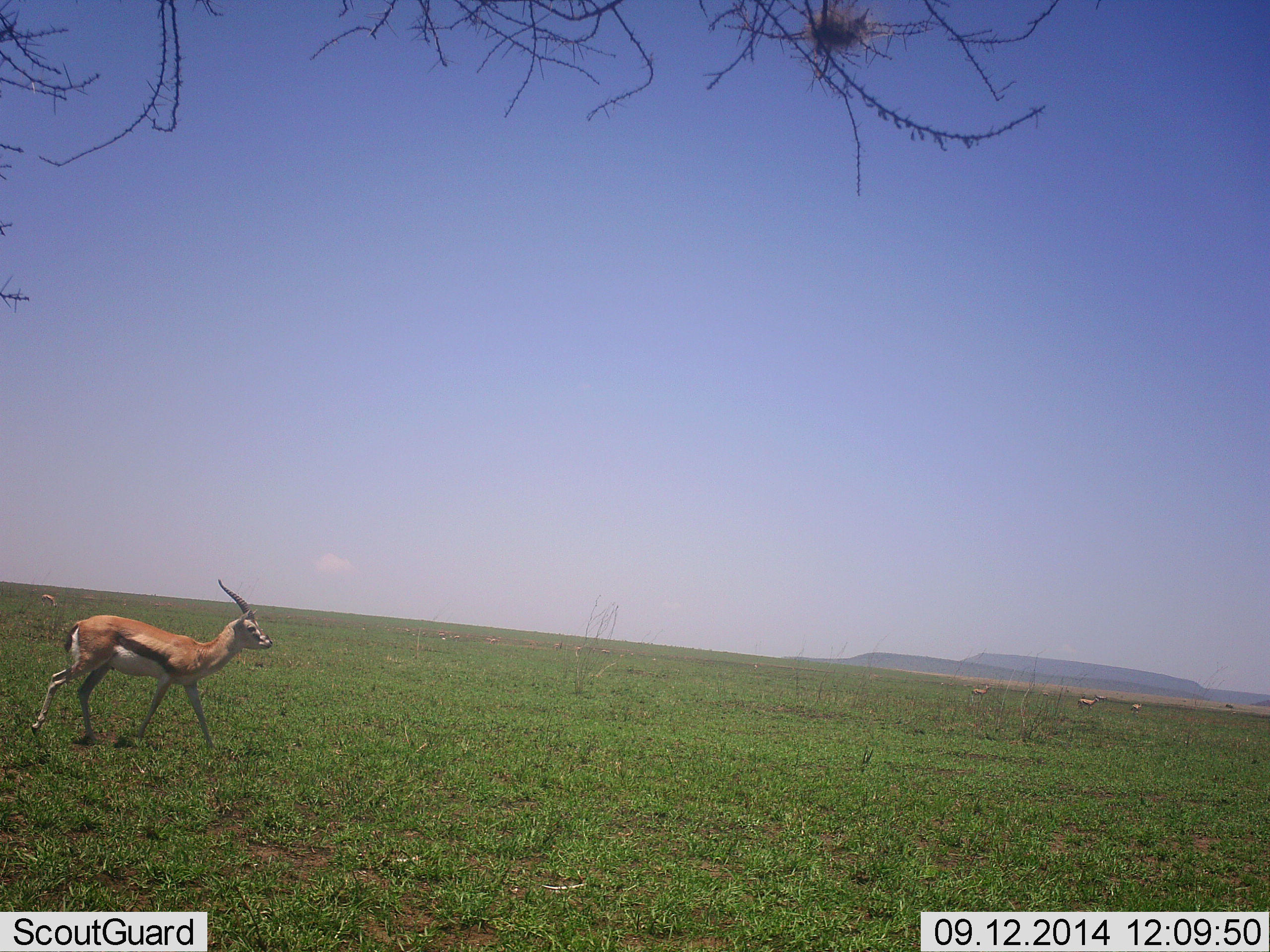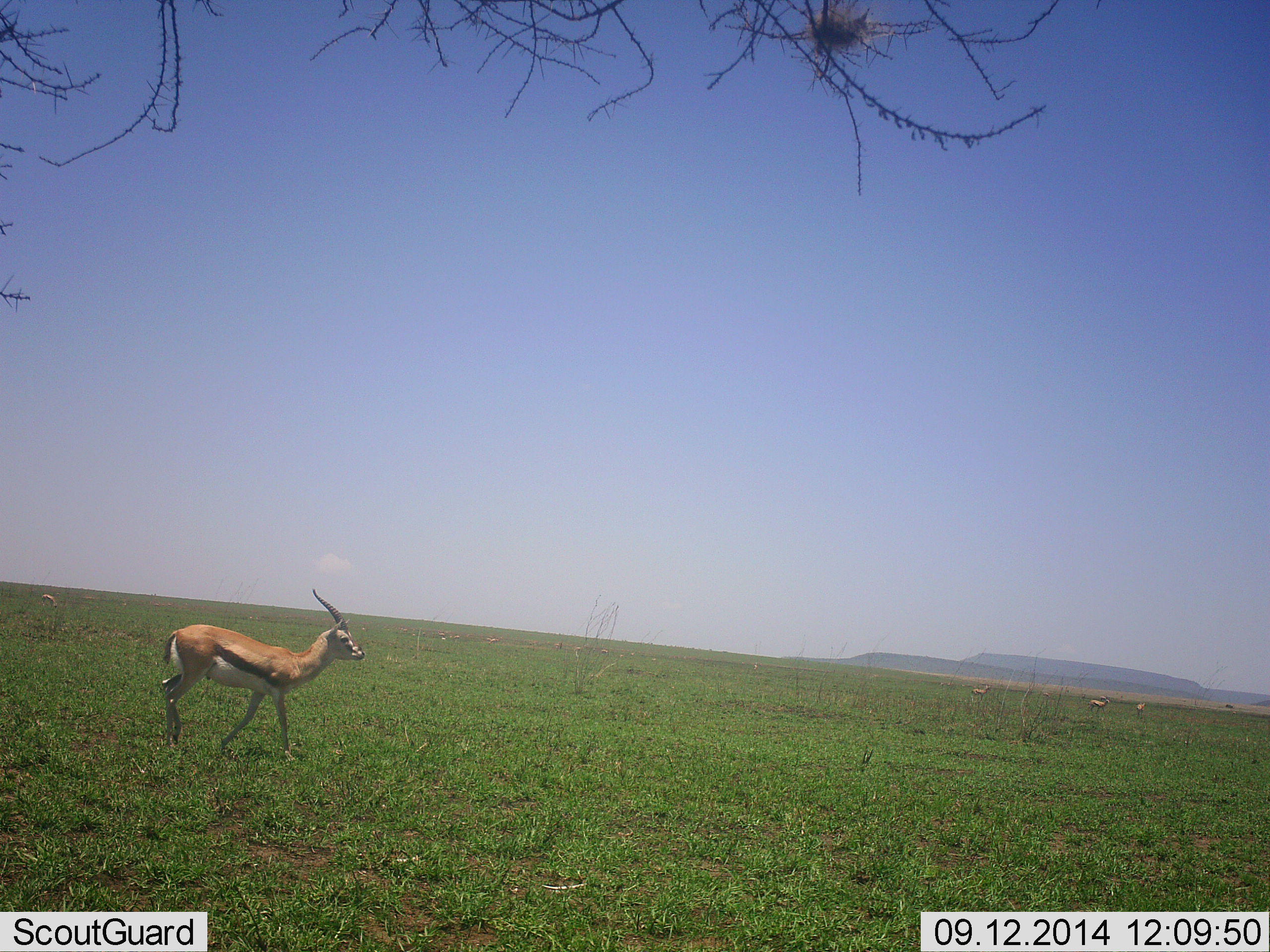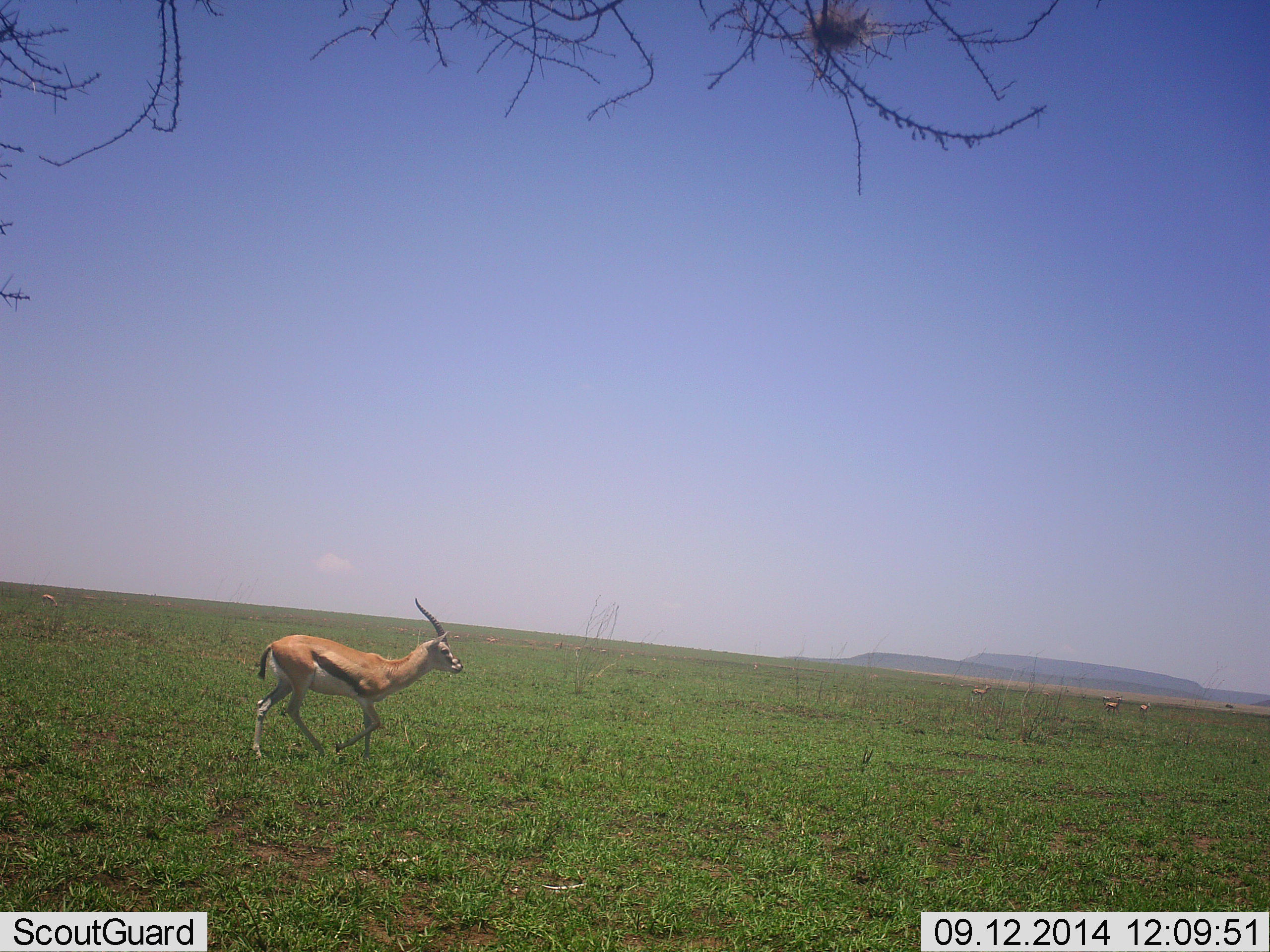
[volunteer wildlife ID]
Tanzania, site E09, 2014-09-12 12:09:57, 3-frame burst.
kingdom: Animalia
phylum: Chordata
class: Mammalia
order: Artiodactyla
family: Bovidae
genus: Eudorcas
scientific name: Eudorcas thomsonii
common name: thomson's gazelle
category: gazellethomsons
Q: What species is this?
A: Gazellethomsons (thomson's gazelle) (Eudorcas thomsonii).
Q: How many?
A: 4.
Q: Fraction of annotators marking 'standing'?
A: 40%.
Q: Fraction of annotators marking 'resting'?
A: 0%.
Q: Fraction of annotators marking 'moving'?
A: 80%.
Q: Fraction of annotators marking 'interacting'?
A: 0%.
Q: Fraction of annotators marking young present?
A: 0%.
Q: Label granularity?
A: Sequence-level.